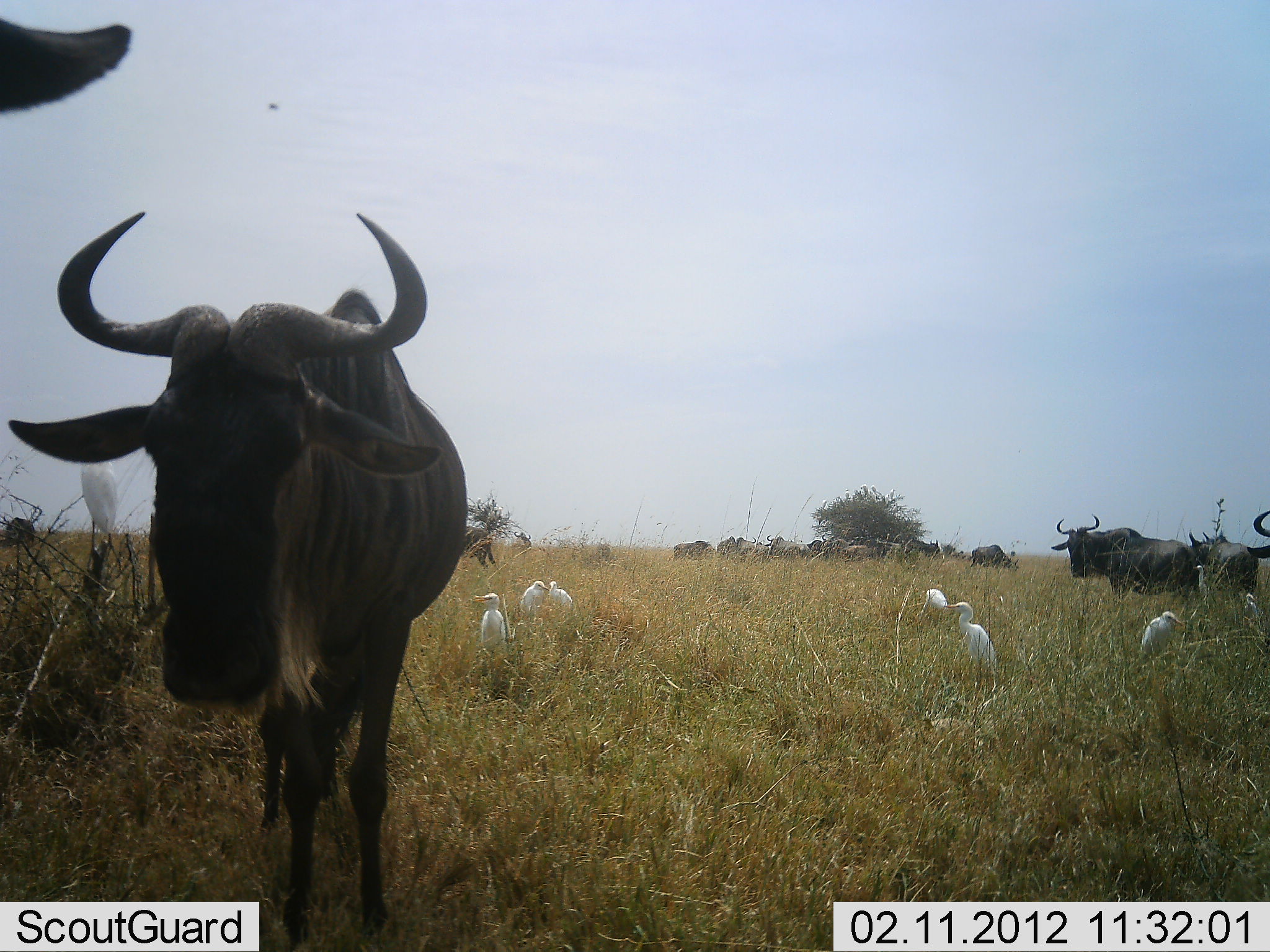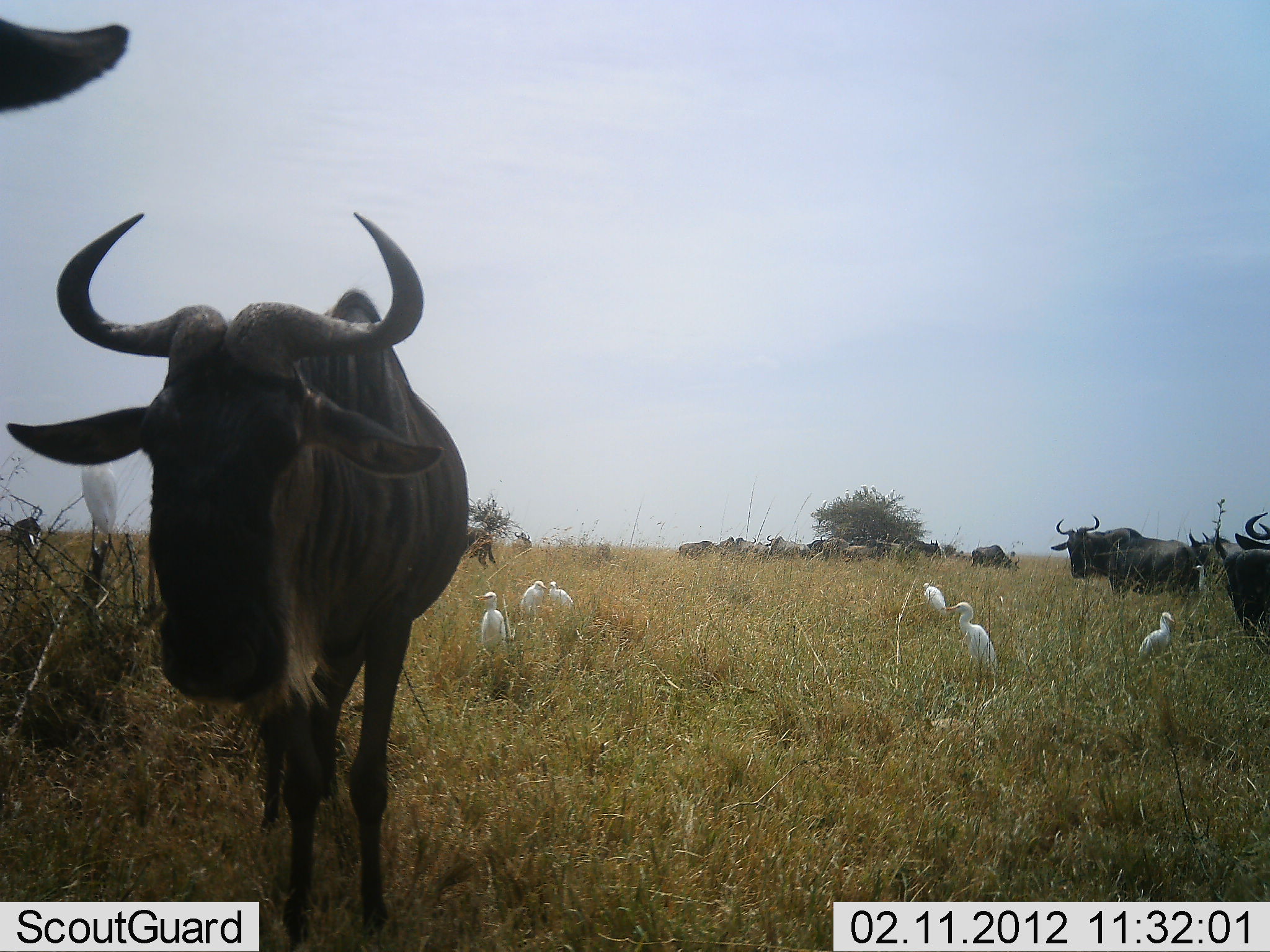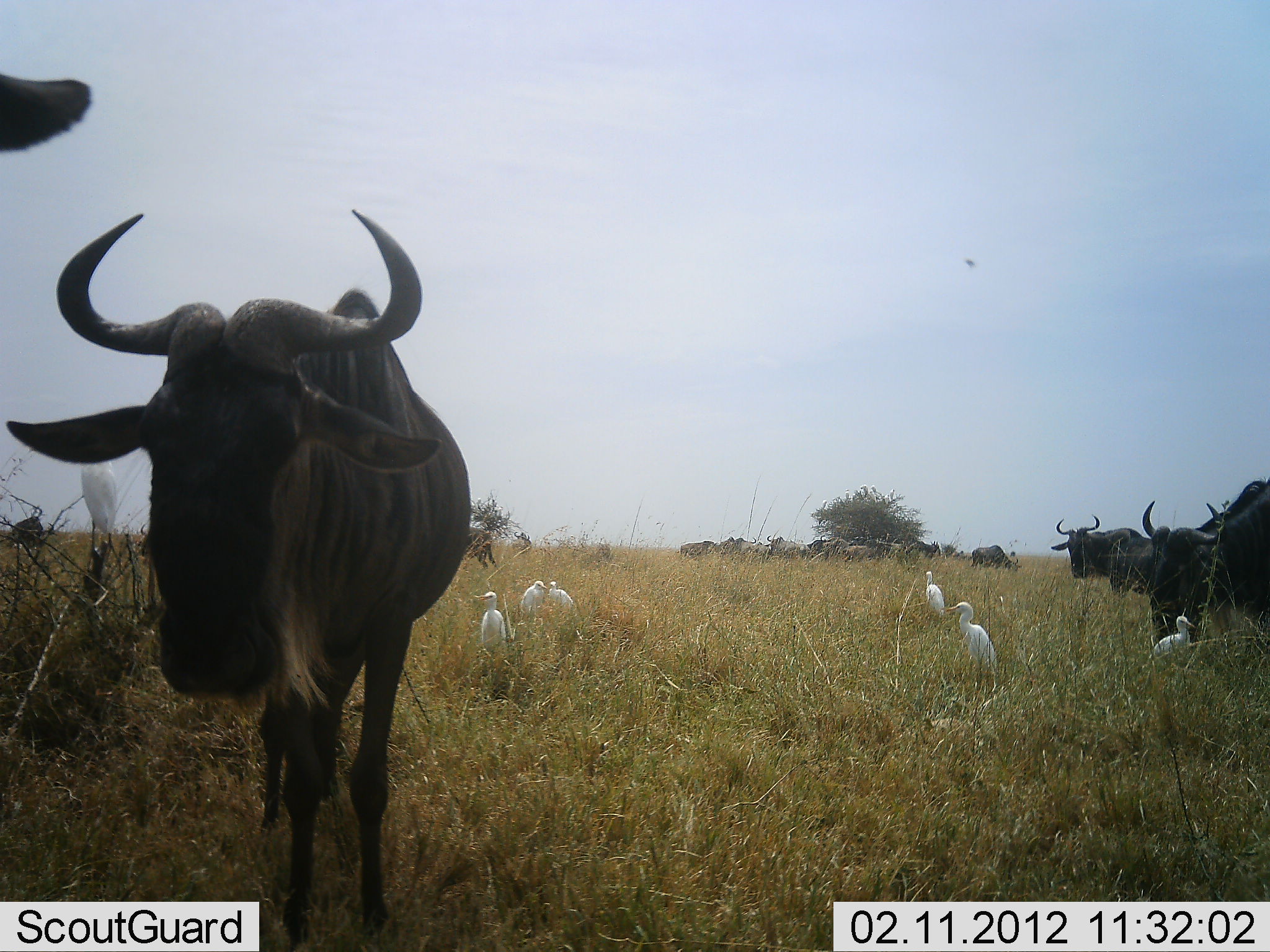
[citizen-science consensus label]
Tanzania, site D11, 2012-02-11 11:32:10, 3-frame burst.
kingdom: Animalia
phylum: Chordata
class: Aves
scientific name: Aves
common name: bird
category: otherbird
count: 6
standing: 87%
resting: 20%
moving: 13%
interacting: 0%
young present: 0%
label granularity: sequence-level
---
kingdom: Animalia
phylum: Chordata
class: Mammalia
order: Artiodactyla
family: Bovidae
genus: Connochaetes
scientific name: Connochaetes taurinus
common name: blue wildebeest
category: wildebeest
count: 11-50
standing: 82%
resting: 29%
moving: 53%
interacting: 6%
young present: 0%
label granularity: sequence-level